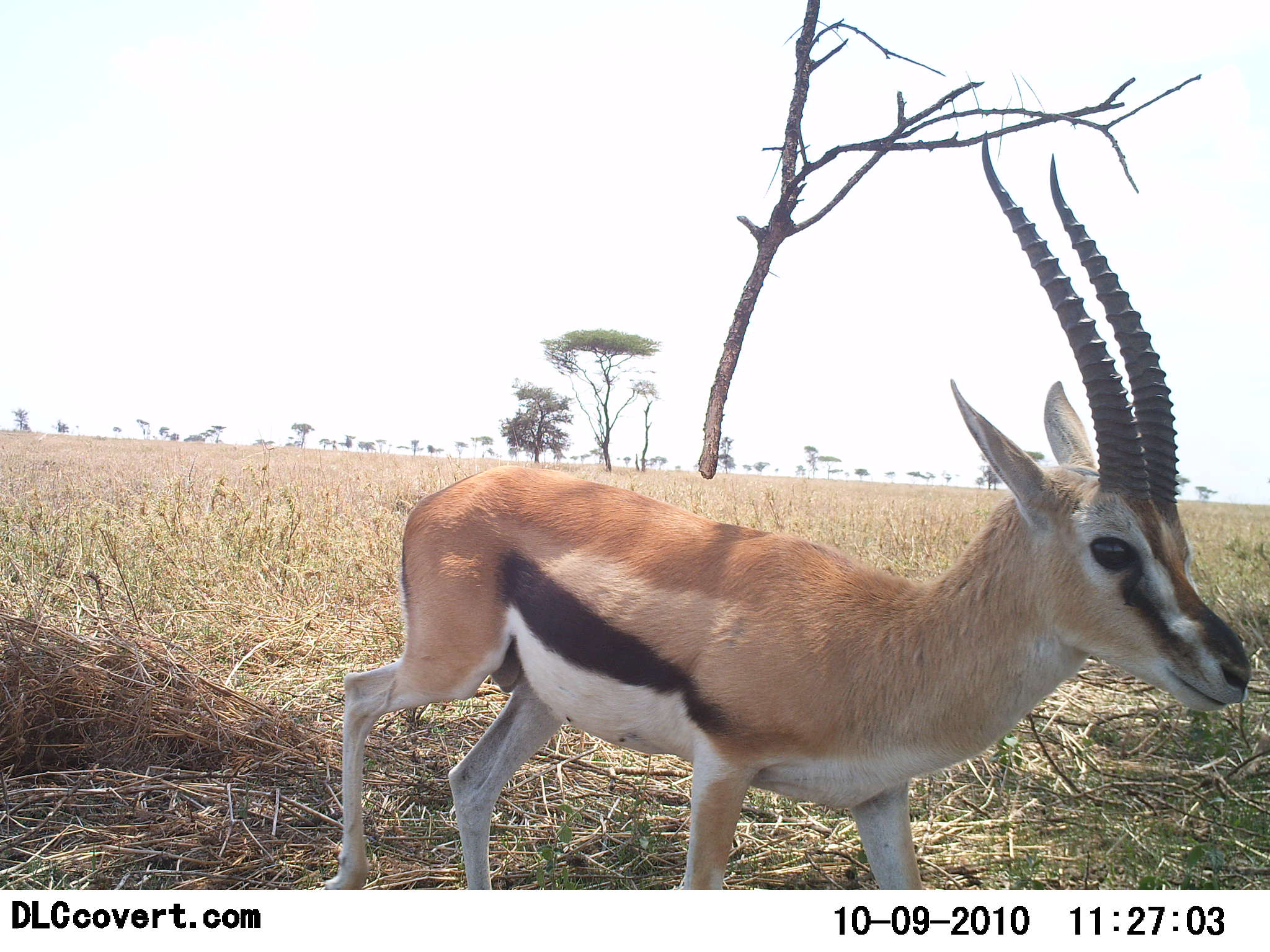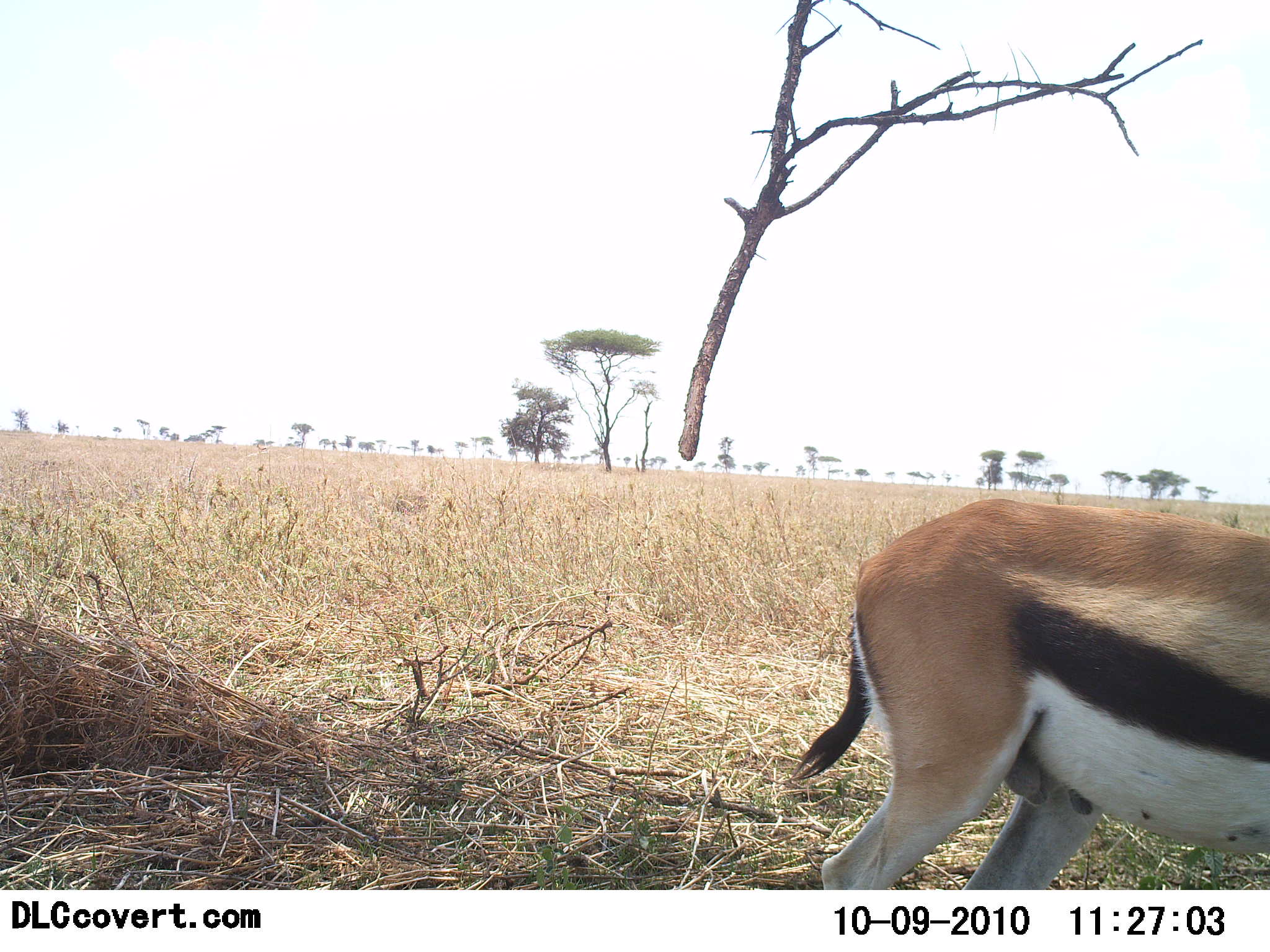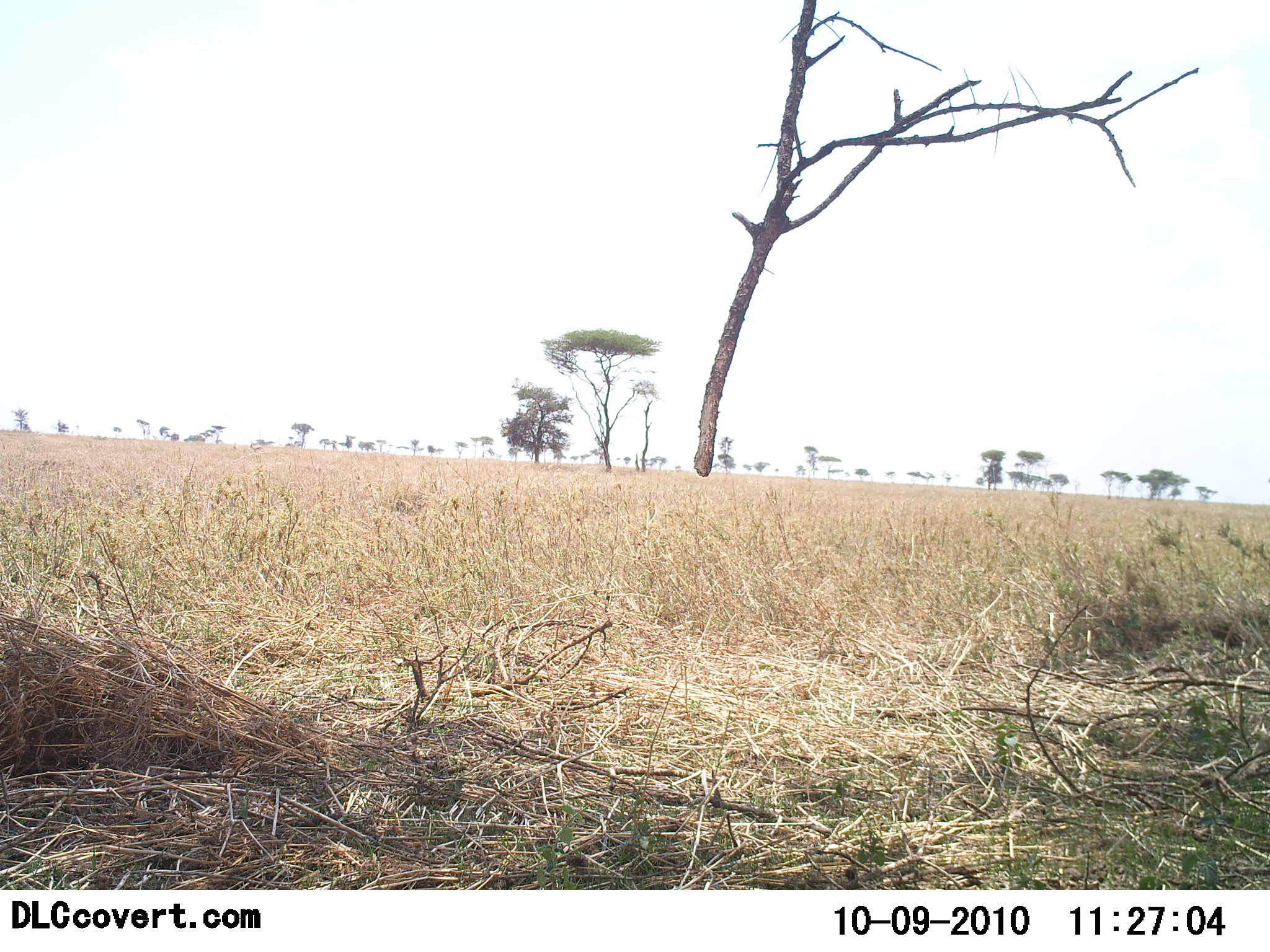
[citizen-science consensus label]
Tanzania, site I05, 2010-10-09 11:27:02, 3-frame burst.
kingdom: Animalia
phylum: Chordata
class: Mammalia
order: Artiodactyla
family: Bovidae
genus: Eudorcas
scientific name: Eudorcas thomsonii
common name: thomson's gazelle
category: gazellethomsons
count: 1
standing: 25%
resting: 0%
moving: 81%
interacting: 0%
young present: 0%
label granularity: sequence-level